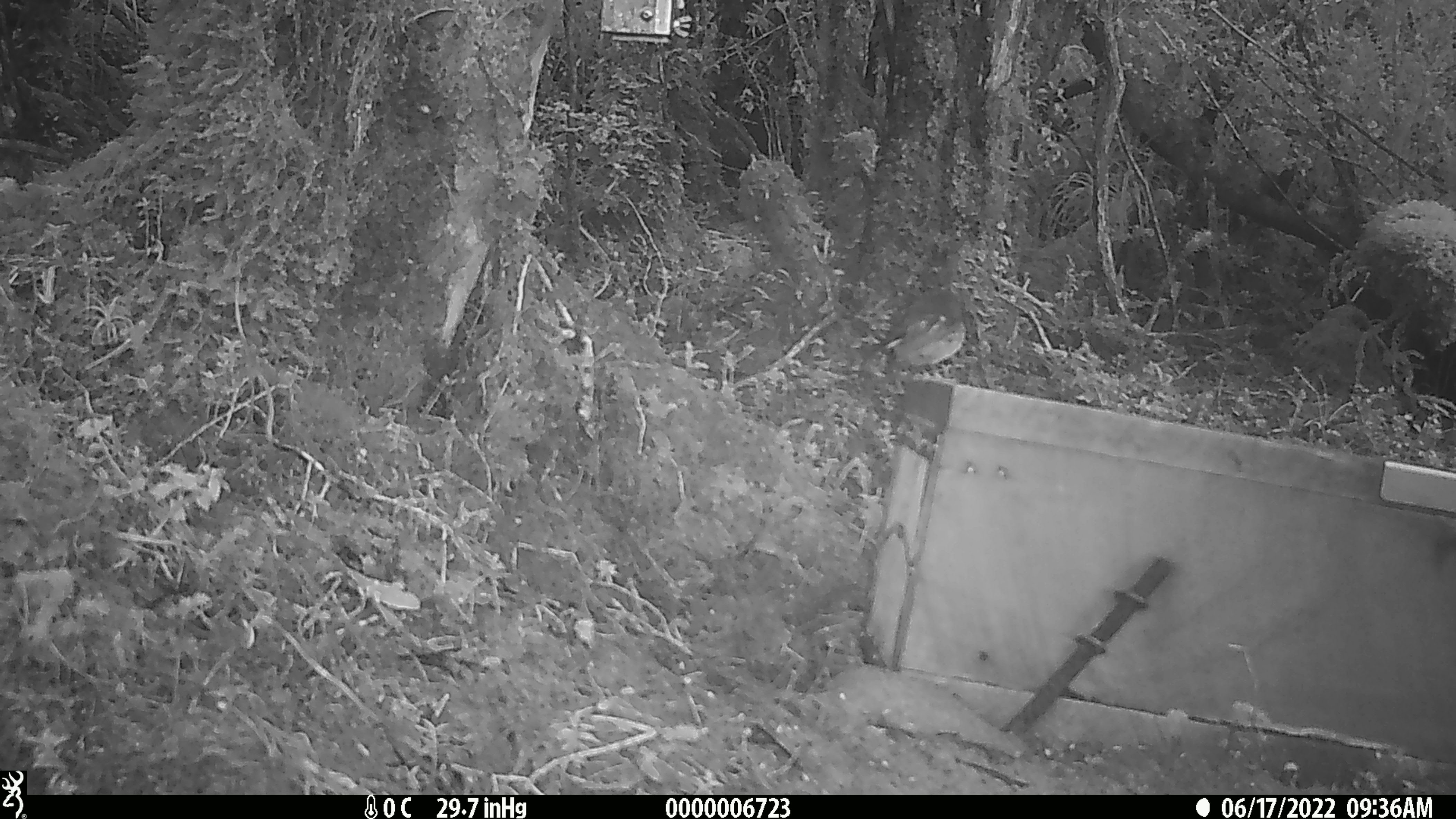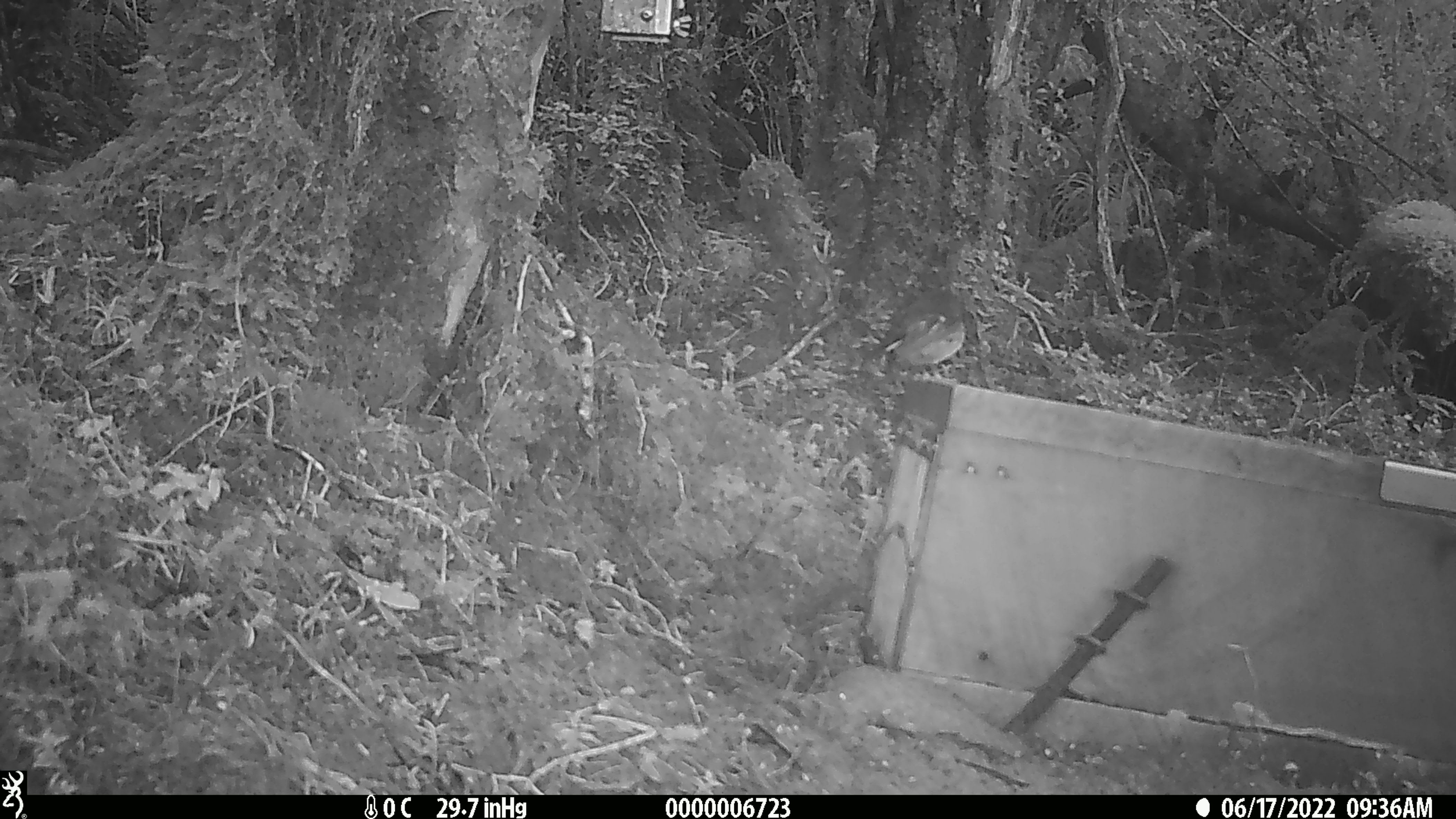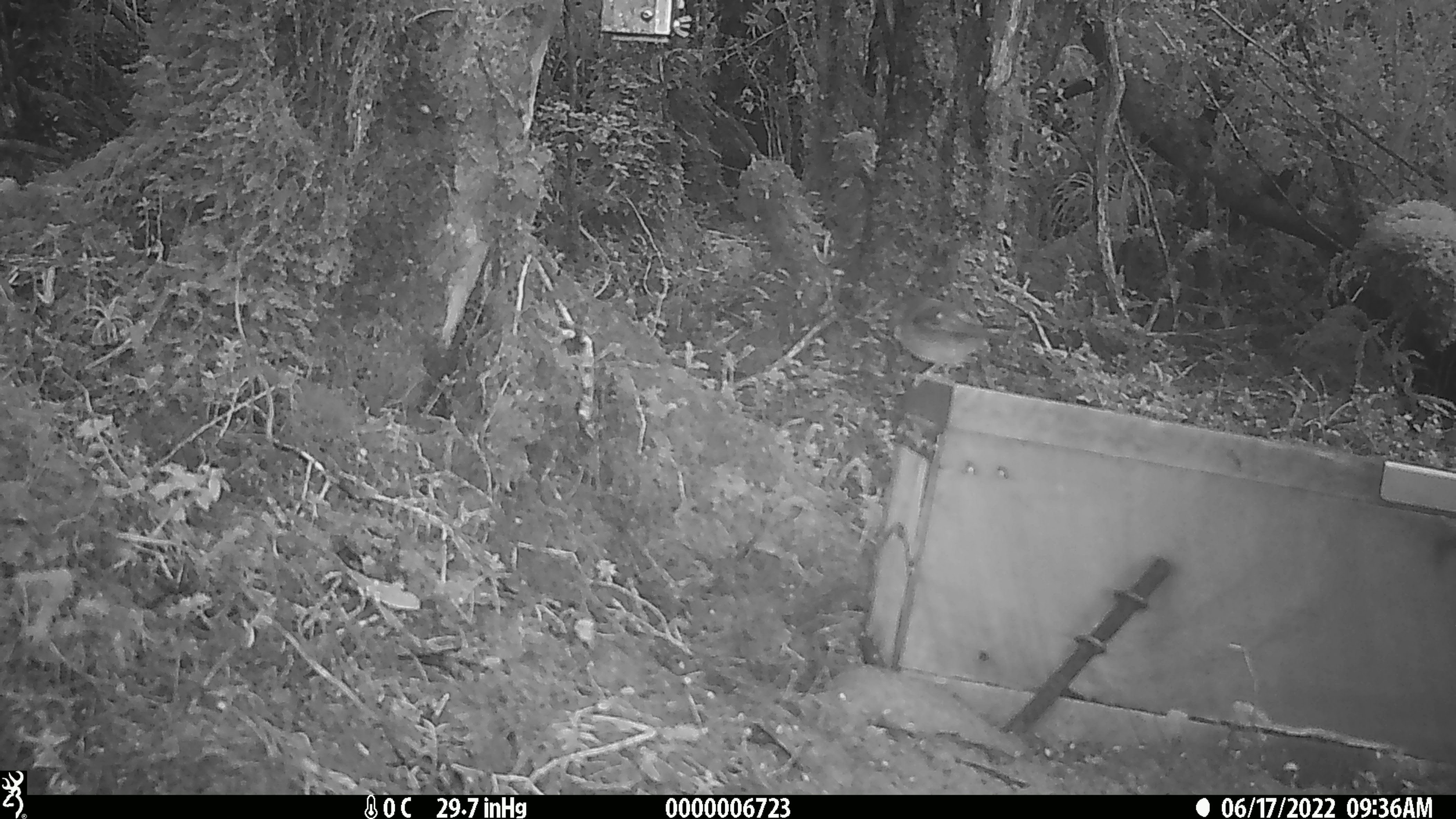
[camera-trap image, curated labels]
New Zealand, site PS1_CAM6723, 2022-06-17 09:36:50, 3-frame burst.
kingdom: Animalia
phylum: Chordata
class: Aves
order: Passeriformes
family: Petroicidae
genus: Petroica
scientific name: Petroica macrocephala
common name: tomtit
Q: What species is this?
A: Tomtit (Petroica macrocephala).